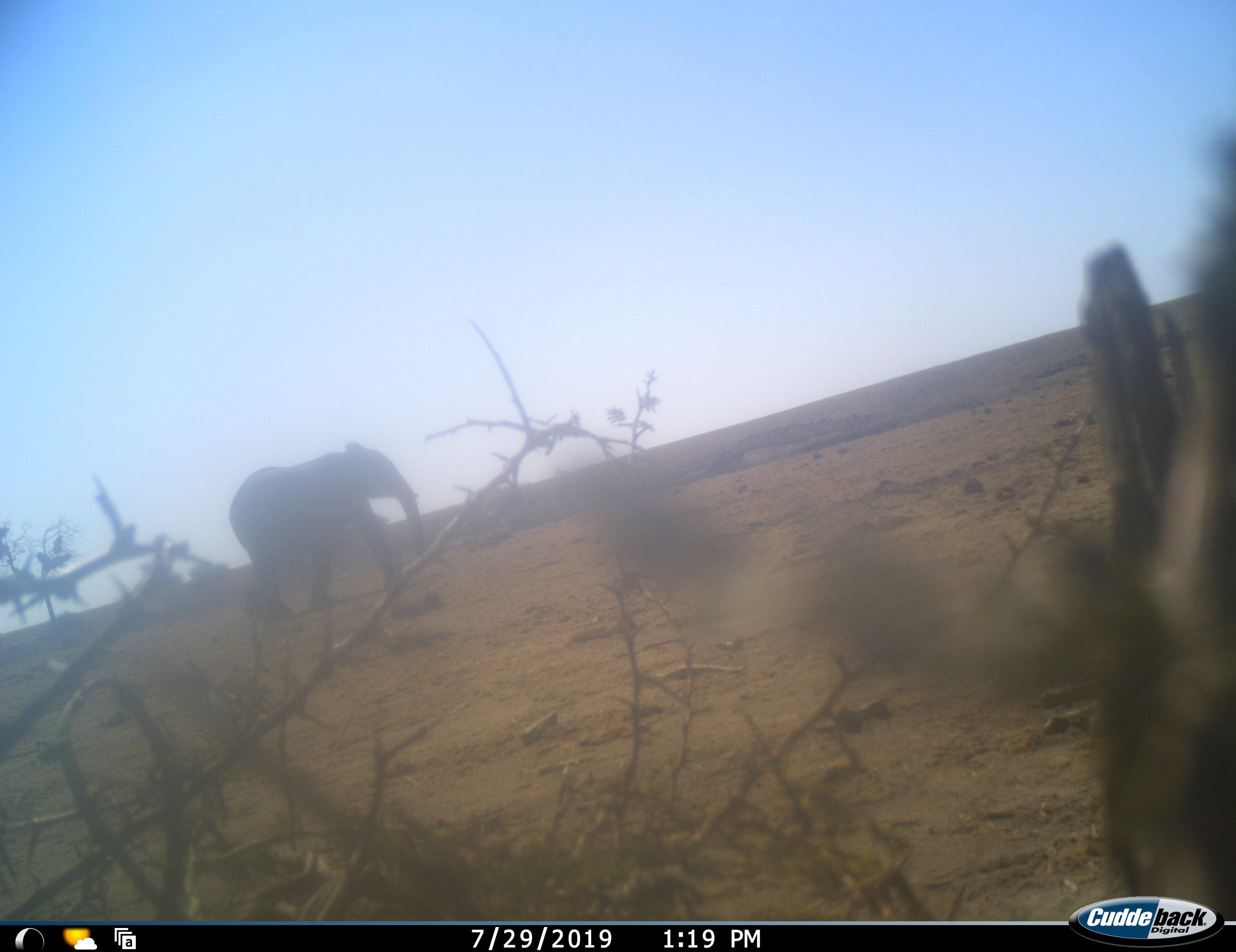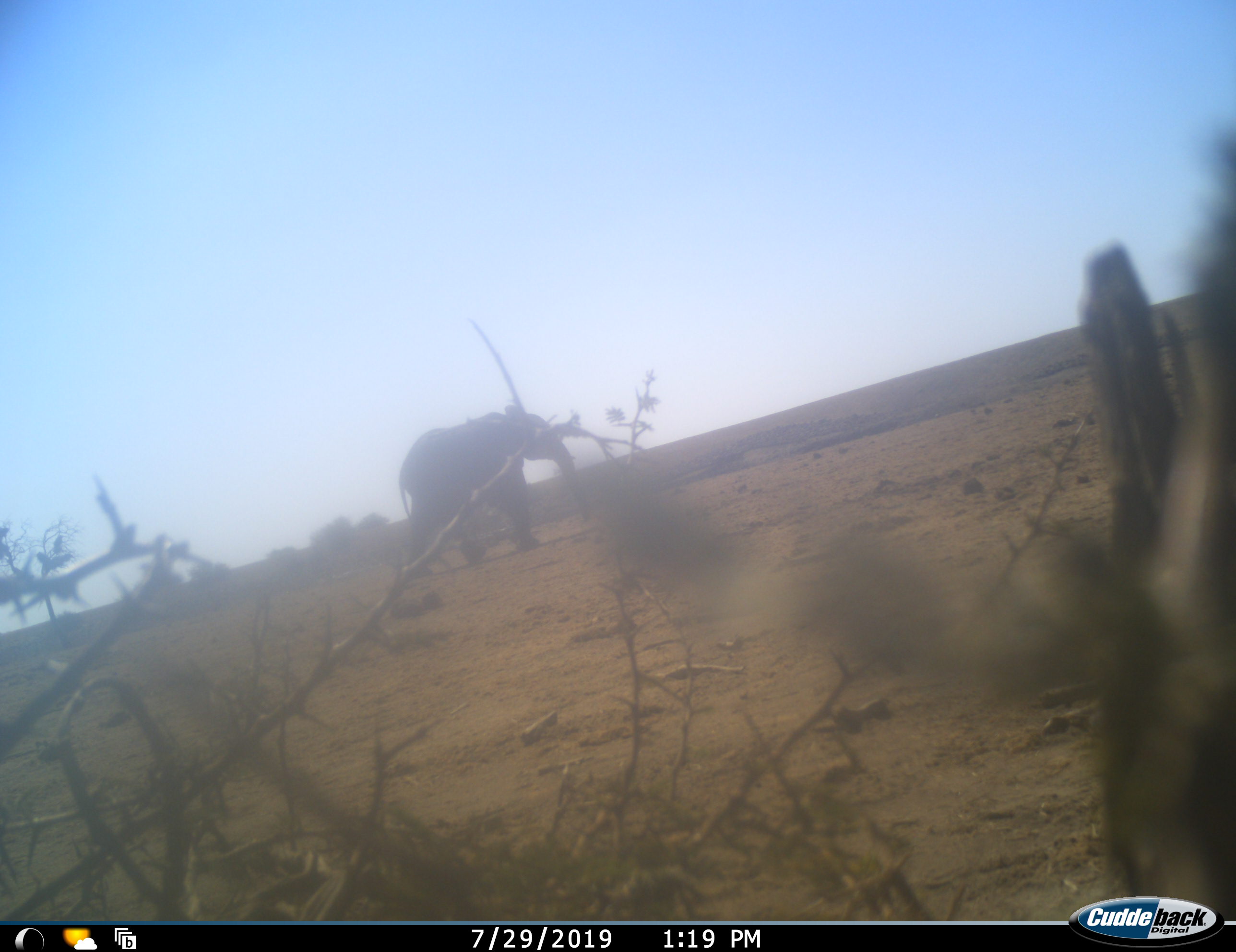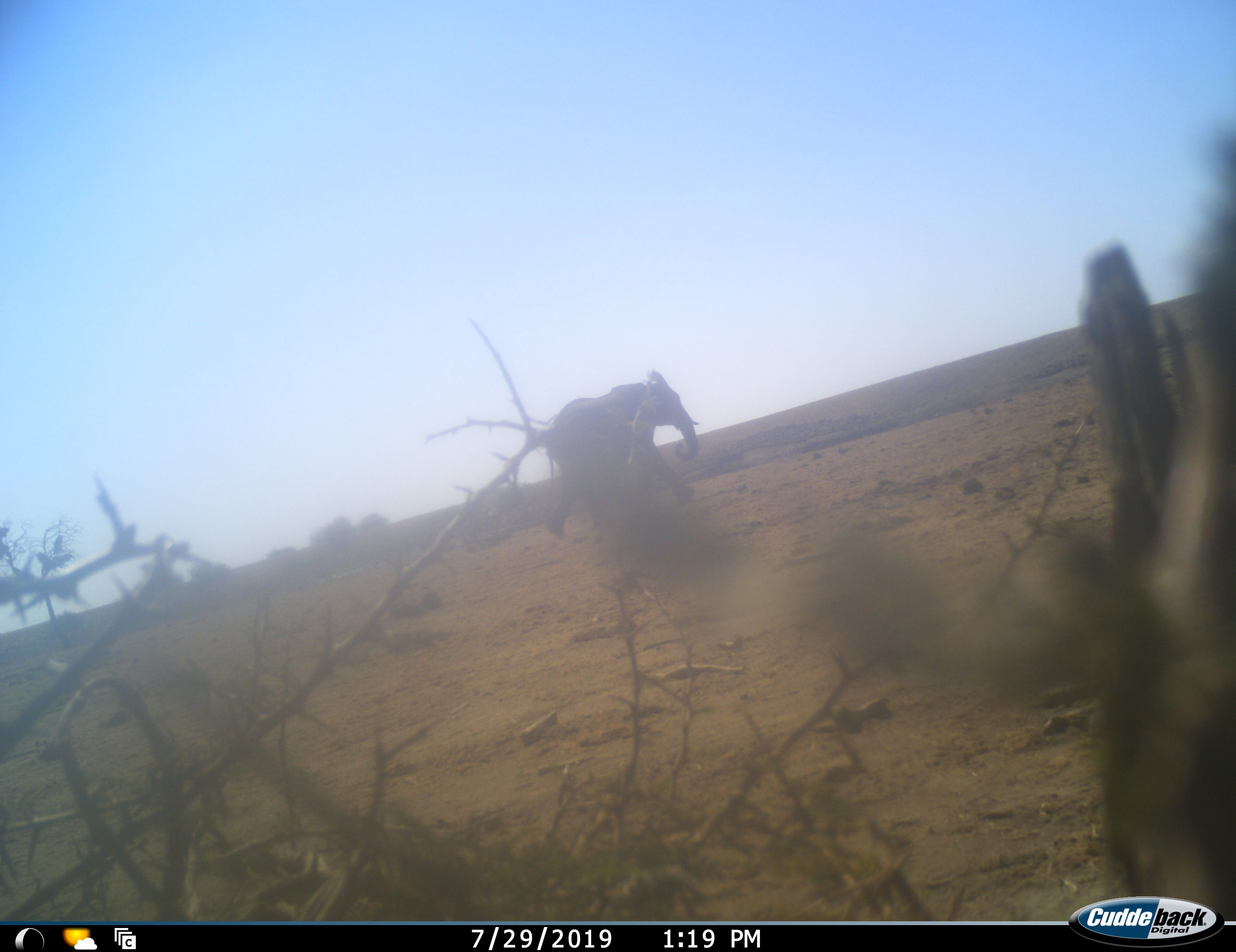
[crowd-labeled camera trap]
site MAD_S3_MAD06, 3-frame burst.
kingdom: Animalia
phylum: Chordata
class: Mammalia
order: Proboscidea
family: Elephantidae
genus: Loxodonta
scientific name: Loxodonta africana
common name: african bush elephant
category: elephant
Elephant (african bush elephant) (Loxodonta africana), count 1. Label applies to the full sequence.